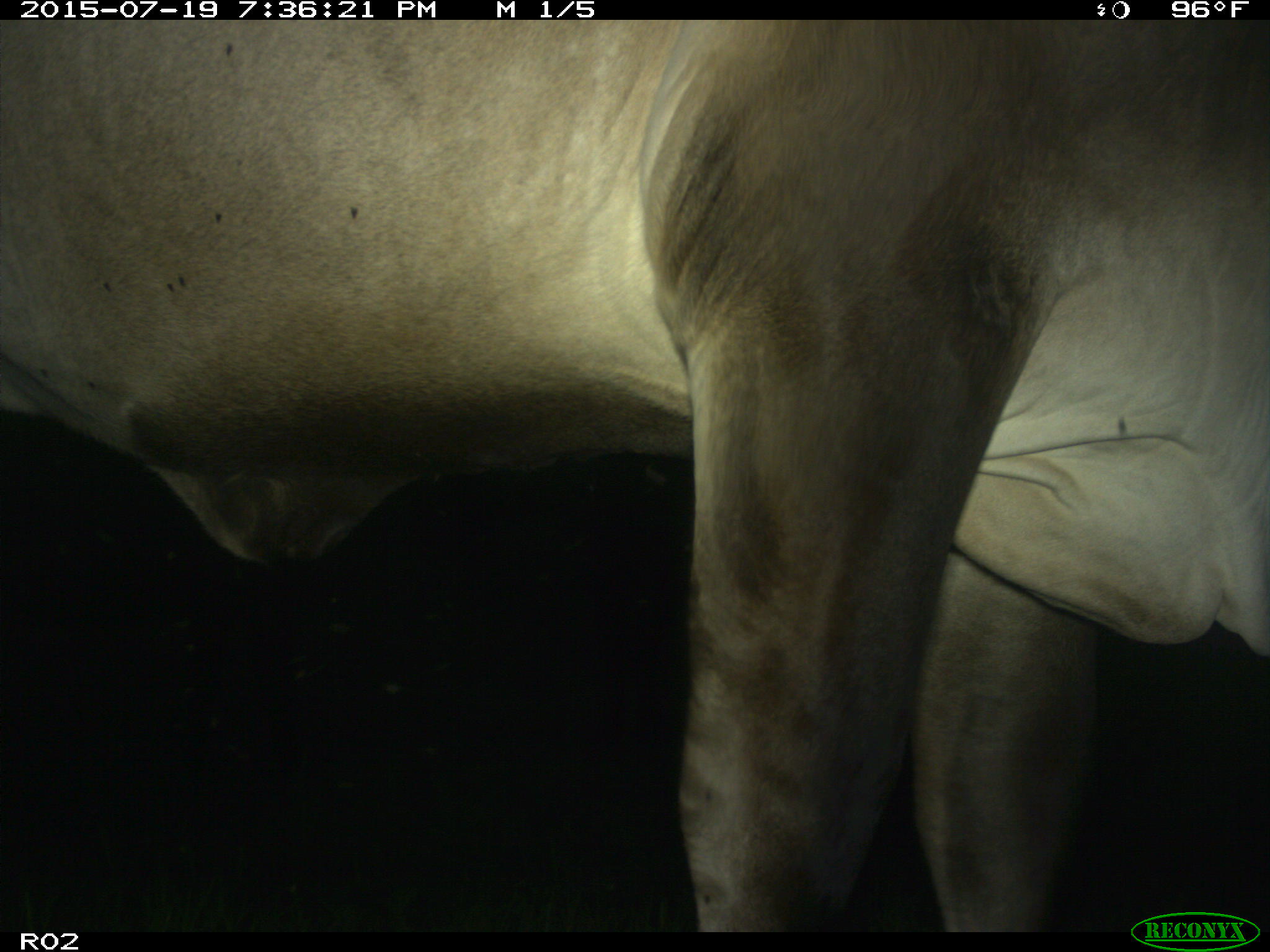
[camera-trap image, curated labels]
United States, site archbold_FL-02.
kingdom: Animalia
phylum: Chordata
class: Mammalia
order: Artiodactyla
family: Bovidae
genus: Bos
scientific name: Bos taurus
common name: domestic cow